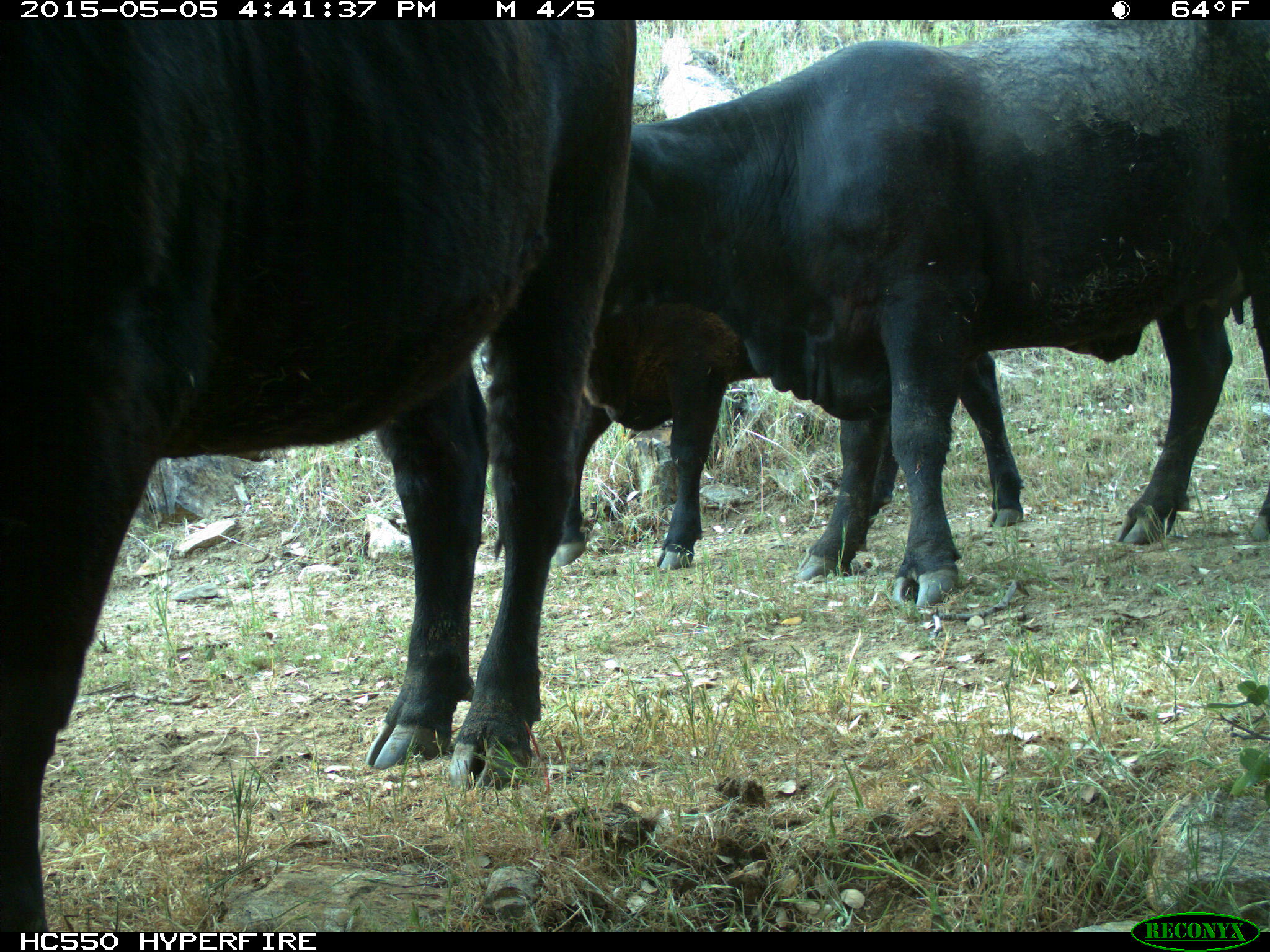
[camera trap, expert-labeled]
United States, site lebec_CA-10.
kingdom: Animalia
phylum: Chordata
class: Mammalia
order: Artiodactyla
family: Bovidae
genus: Bos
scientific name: Bos taurus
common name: domestic cow